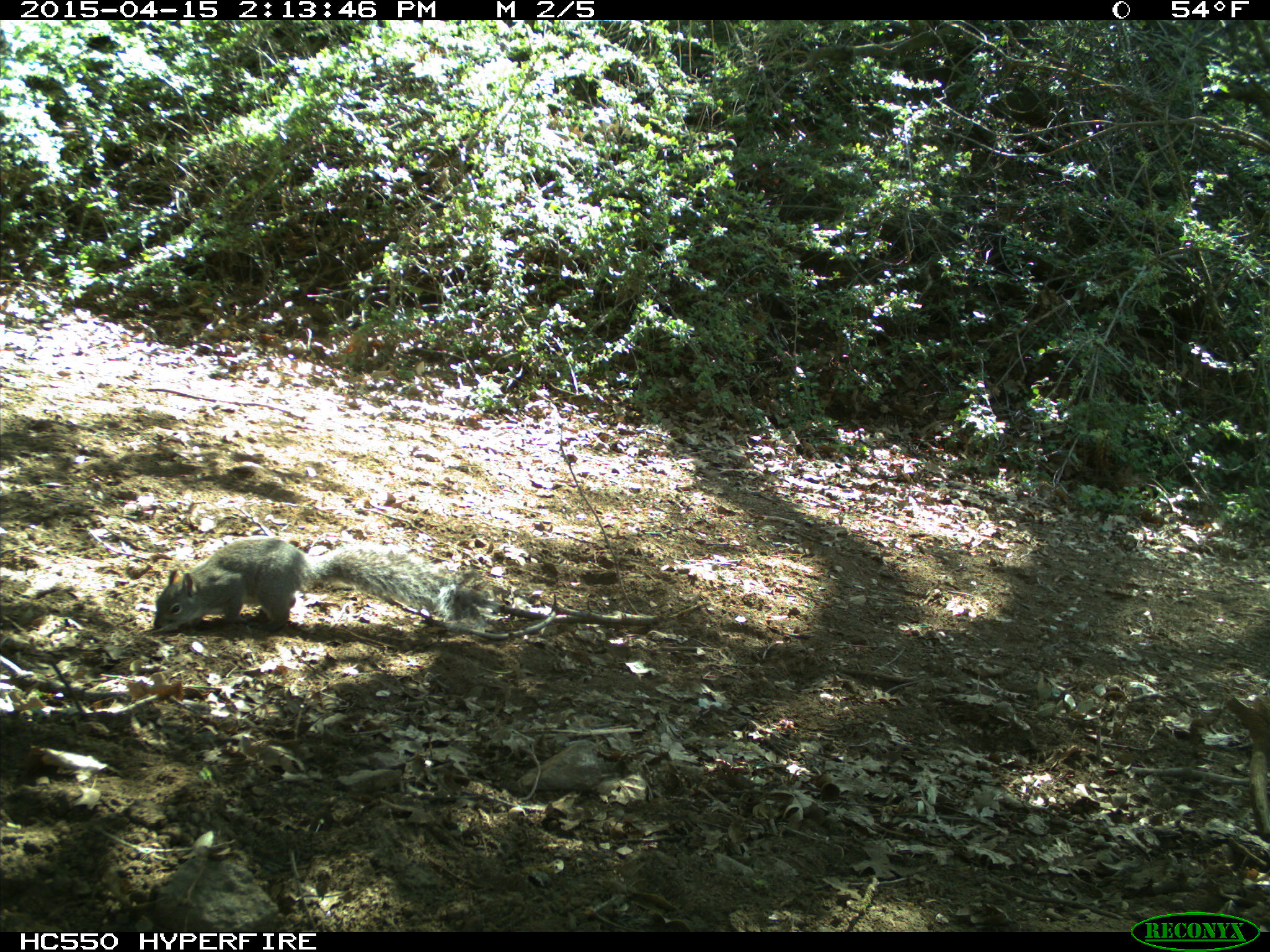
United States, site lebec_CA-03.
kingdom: Animalia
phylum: Chordata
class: Mammalia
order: Rodentia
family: Sciuridae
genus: Sciurus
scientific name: Sciurus carolinensis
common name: eastern gray squirrel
Sciurus carolinensis (eastern gray squirrel).